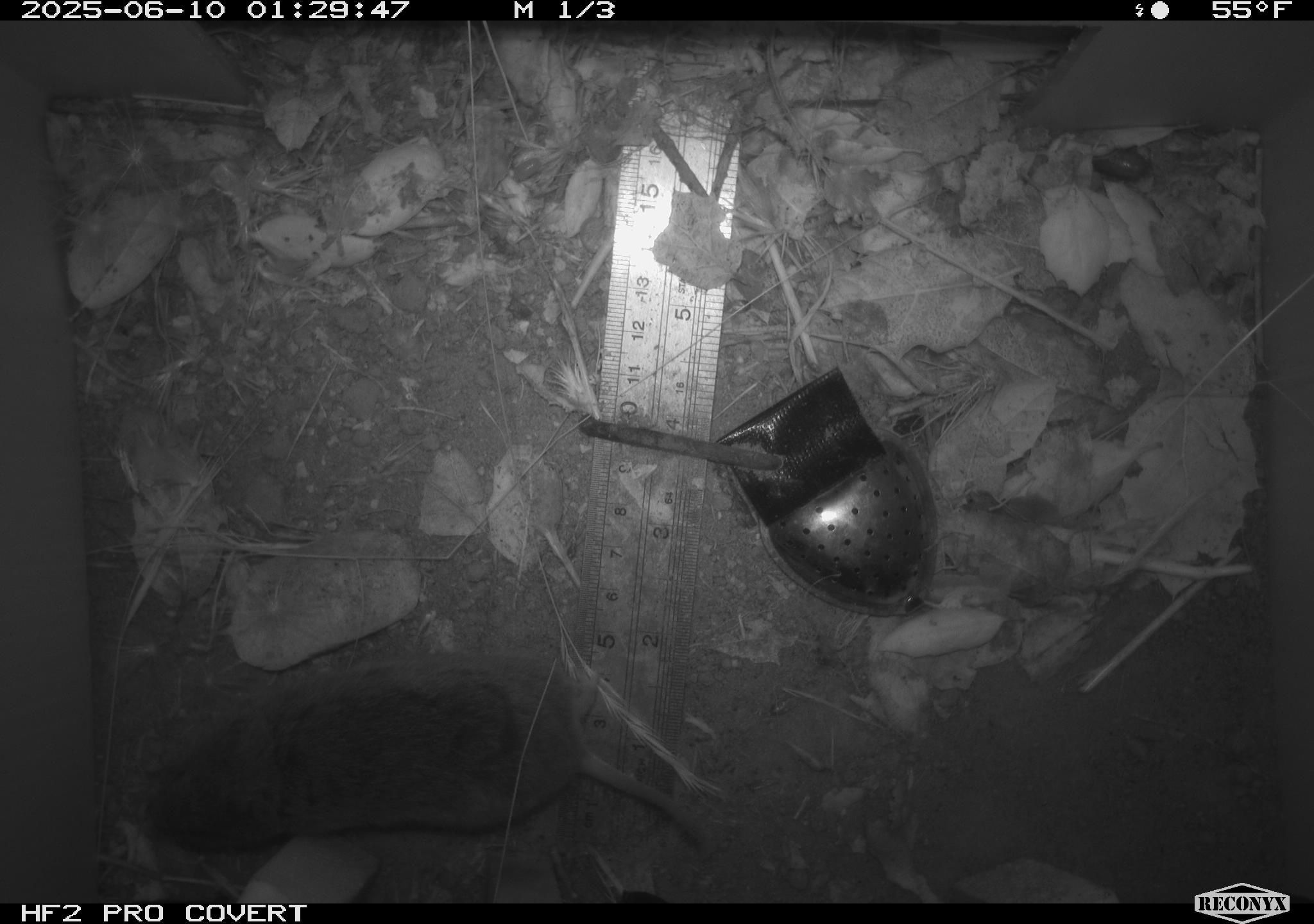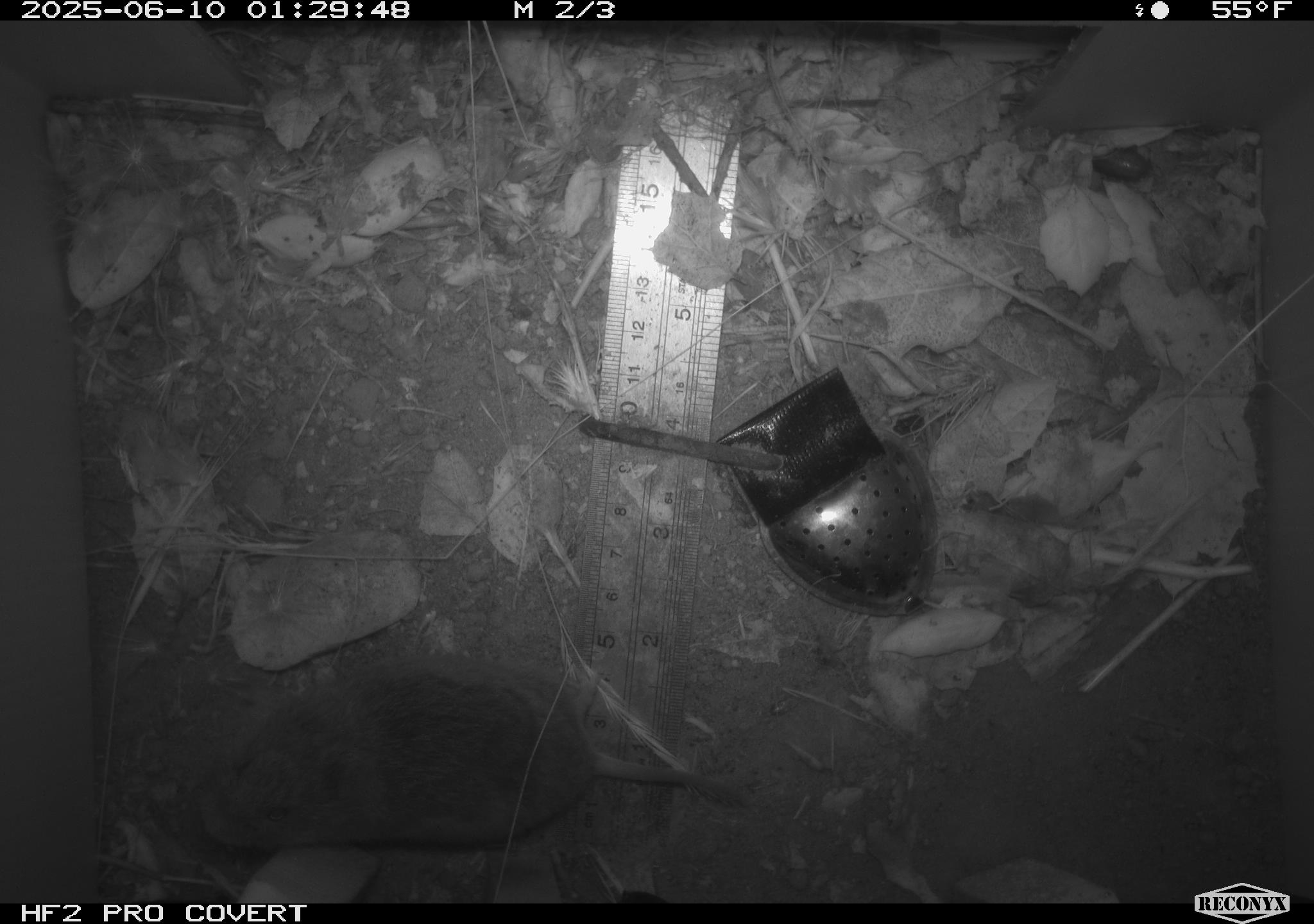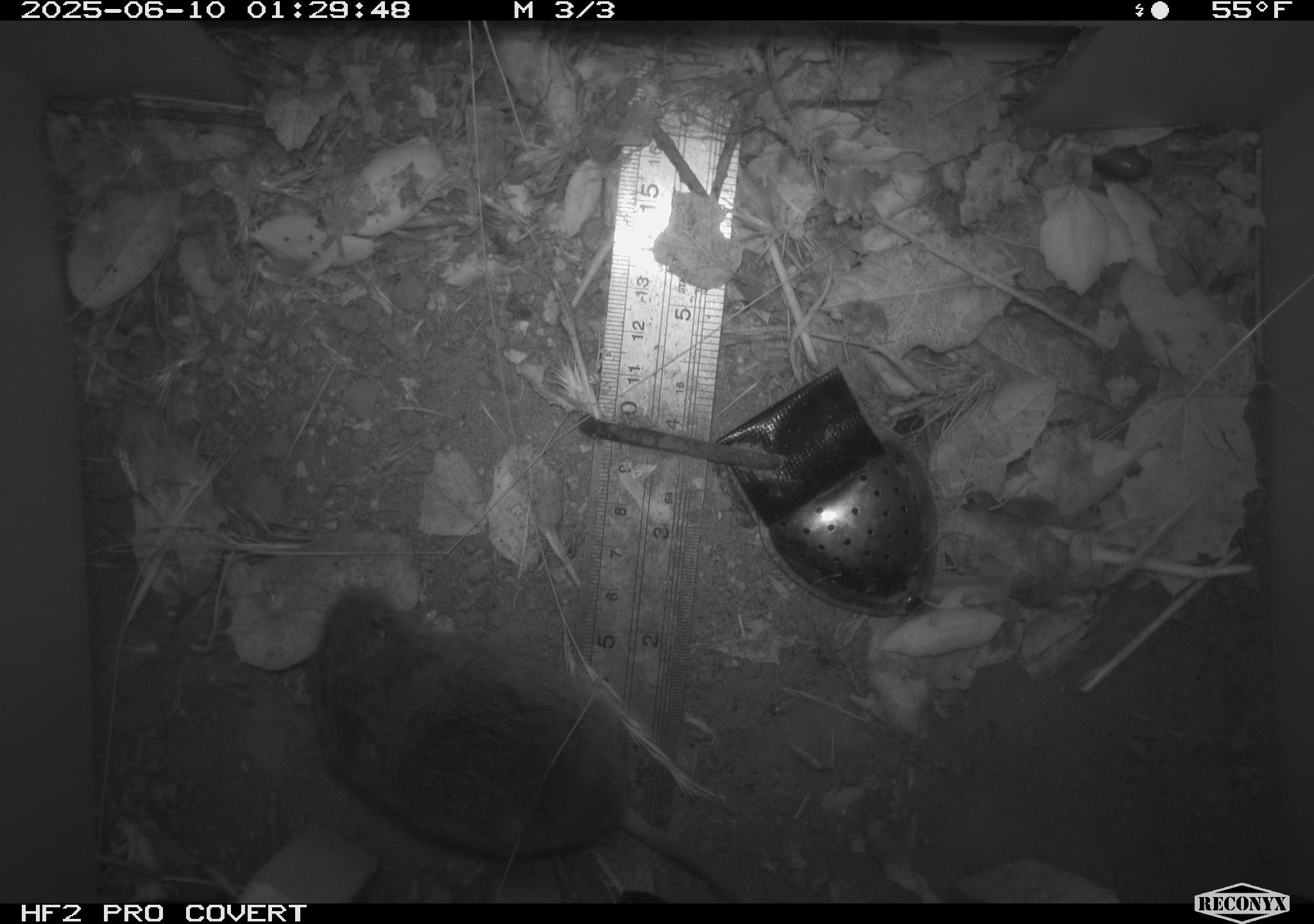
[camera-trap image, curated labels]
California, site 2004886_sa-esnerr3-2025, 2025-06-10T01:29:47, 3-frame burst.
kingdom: Animalia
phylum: Chordata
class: Mammalia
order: Rodentia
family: Cricetidae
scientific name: Arvicolinae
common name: voles, lemmings, and muskrats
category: arvicolinae subfamily